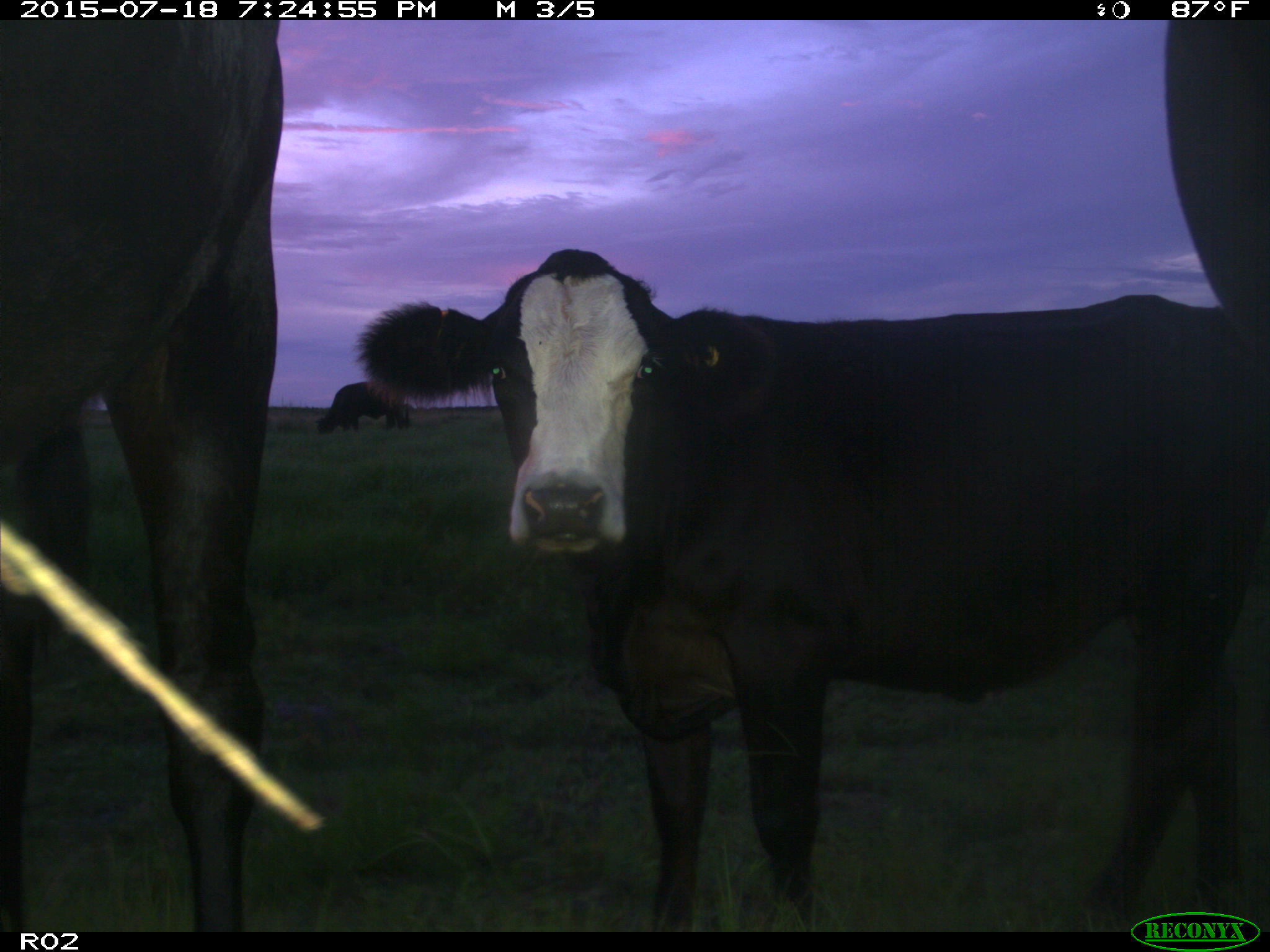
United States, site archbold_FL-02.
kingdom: Animalia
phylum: Chordata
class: Mammalia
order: Artiodactyla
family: Bovidae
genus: Bos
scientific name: Bos taurus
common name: domestic cow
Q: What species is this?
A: Bos taurus (domestic cow).